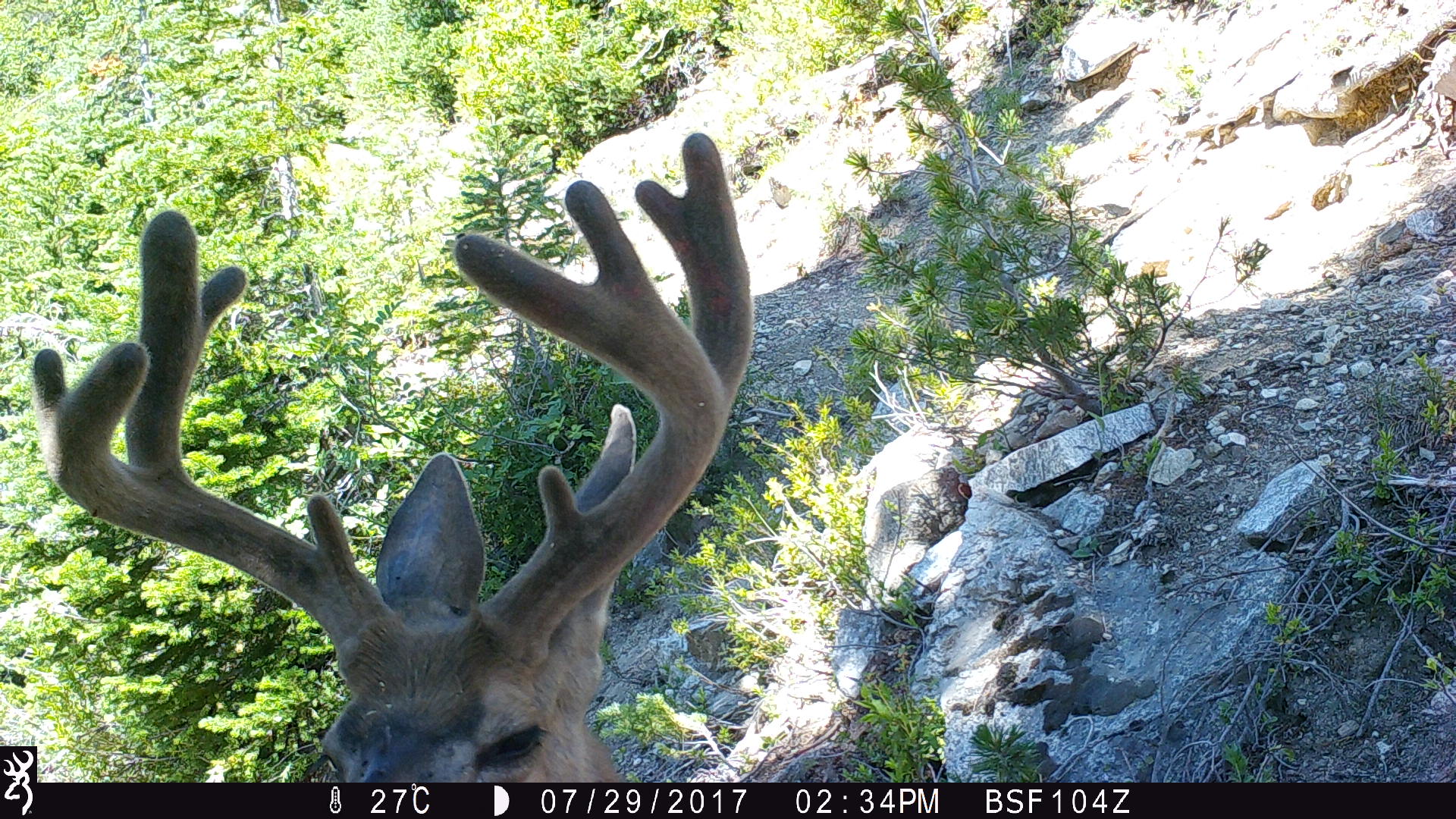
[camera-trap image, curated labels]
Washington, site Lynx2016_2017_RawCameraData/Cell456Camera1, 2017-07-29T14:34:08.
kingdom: Animalia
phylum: Chordata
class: Mammalia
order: Artiodactyla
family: Cervidae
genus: Odocoileus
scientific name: Odocoileus hemionus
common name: mule deer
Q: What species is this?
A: Odocoileus hemionus (mule deer).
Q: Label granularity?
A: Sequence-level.